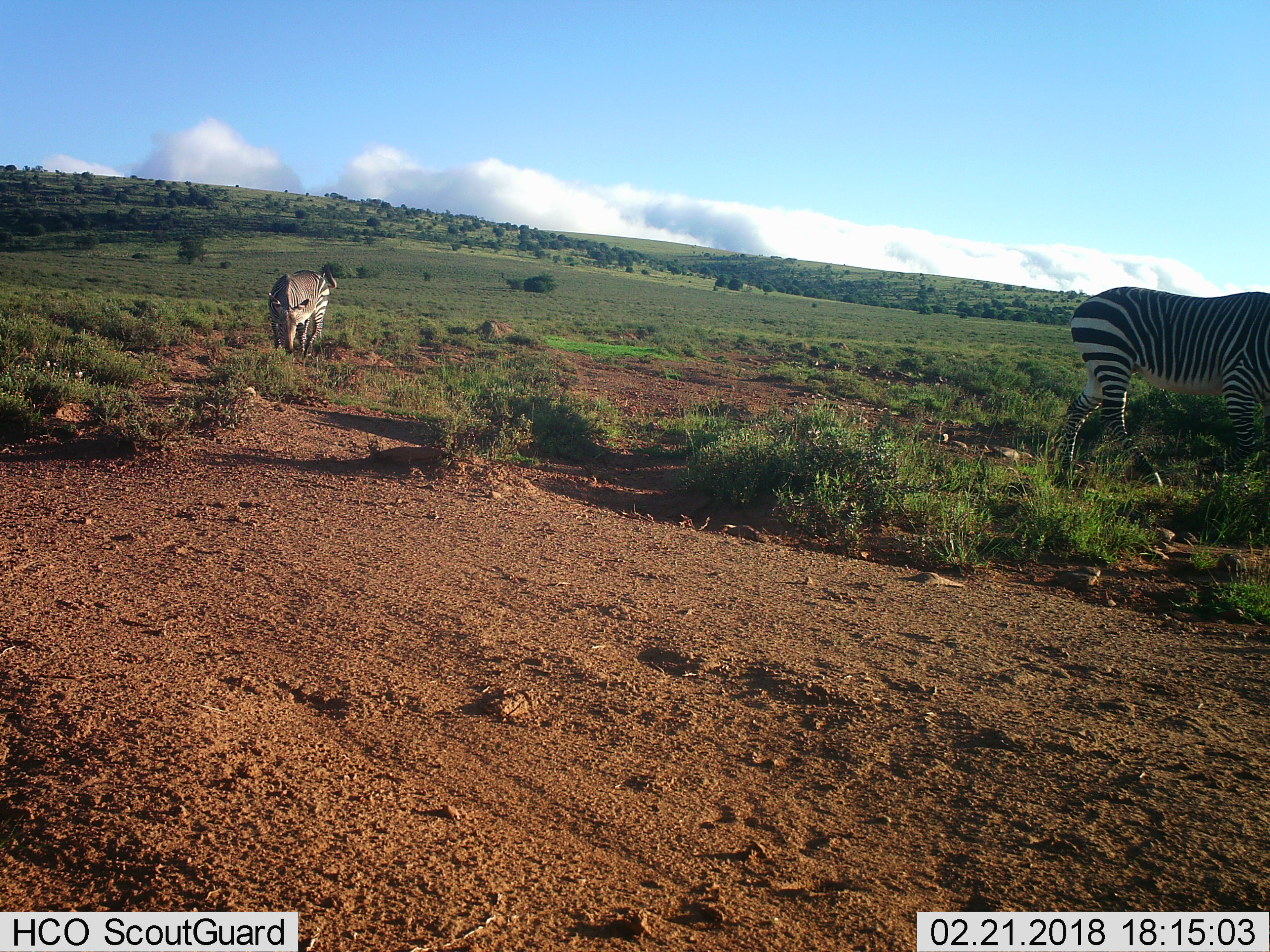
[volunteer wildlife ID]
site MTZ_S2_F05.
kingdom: Animalia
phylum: Chordata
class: Mammalia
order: Perissodactyla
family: Equidae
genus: Equus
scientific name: Equus zebra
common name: mountain zebra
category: zebramountain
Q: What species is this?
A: Zebramountain (mountain zebra) (Equus zebra).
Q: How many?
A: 2.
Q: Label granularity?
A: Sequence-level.